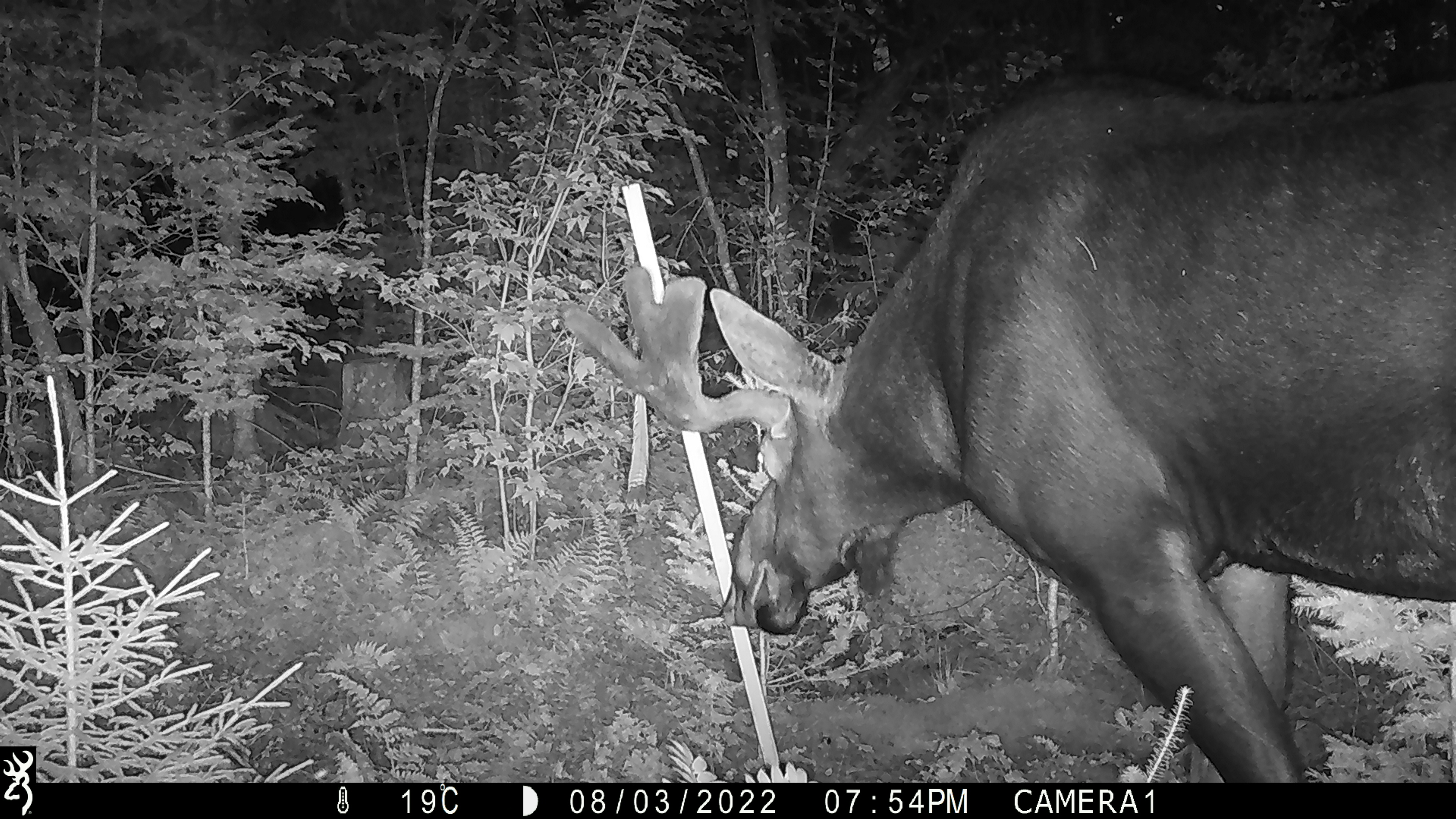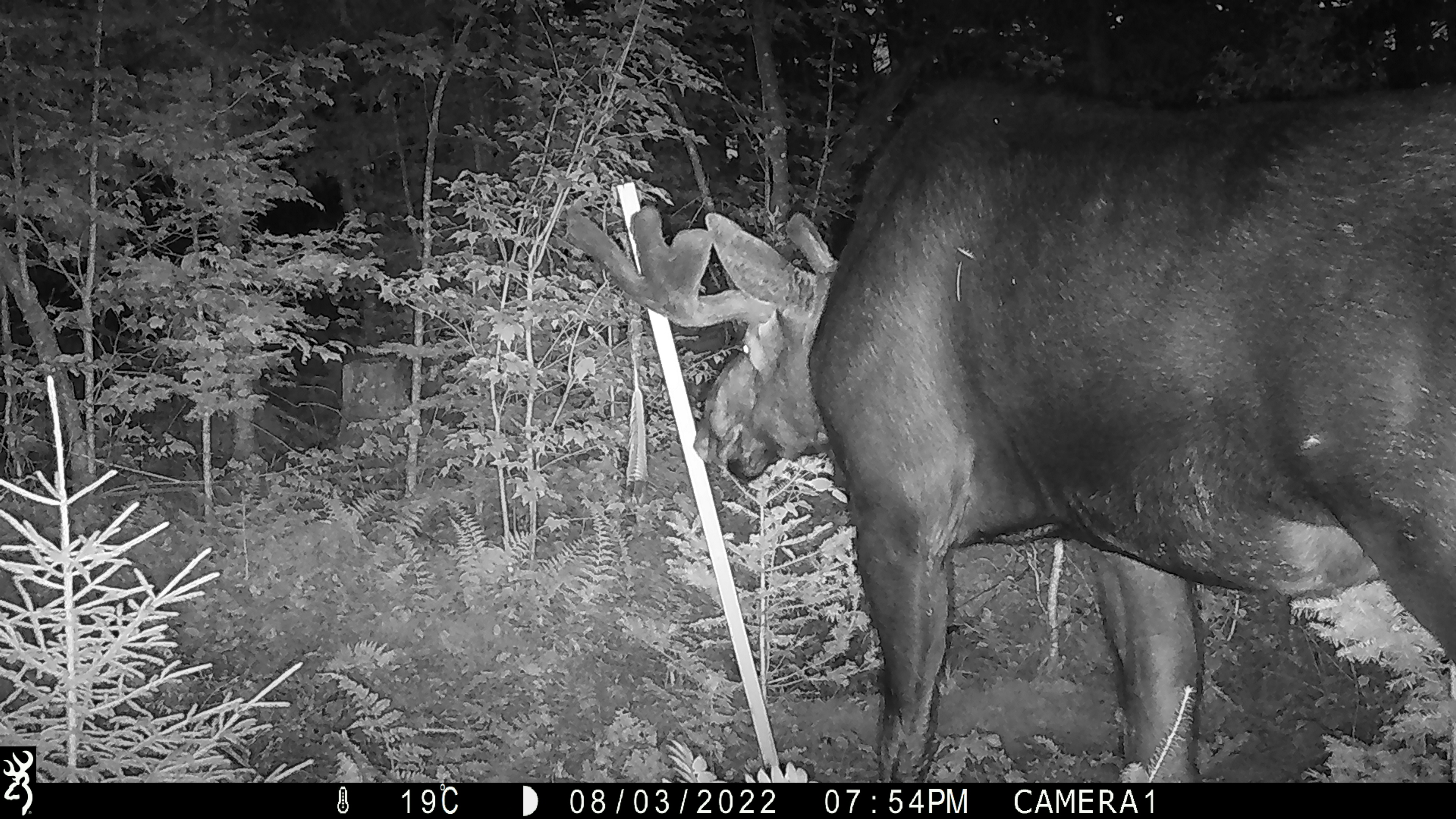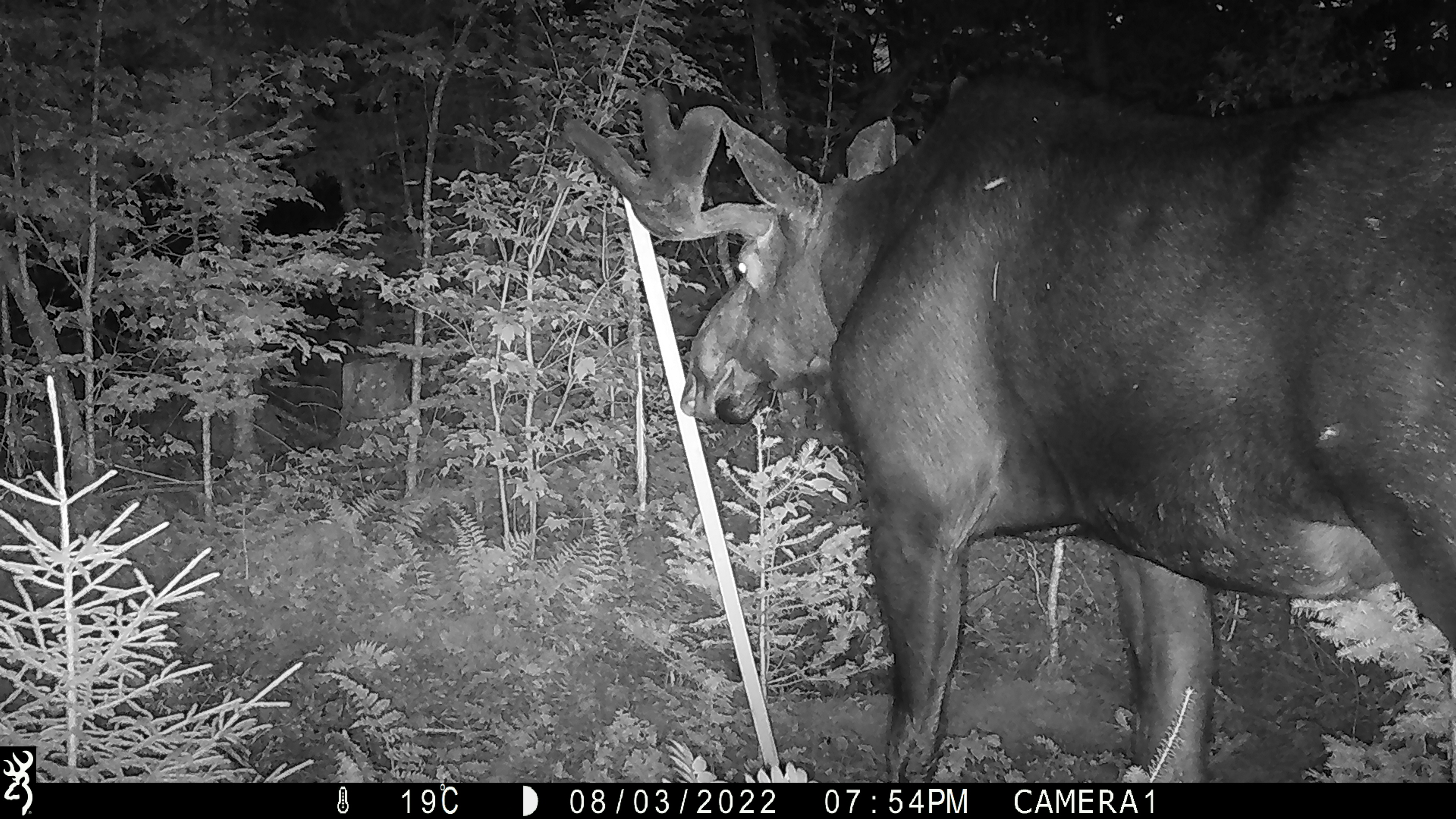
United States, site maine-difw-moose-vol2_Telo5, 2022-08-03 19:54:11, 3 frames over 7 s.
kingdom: Animalia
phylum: Chordata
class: Mammalia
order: Artiodactyla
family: Cervidae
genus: Alces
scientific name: Alces alces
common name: moose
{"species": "moose (Alces alces)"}